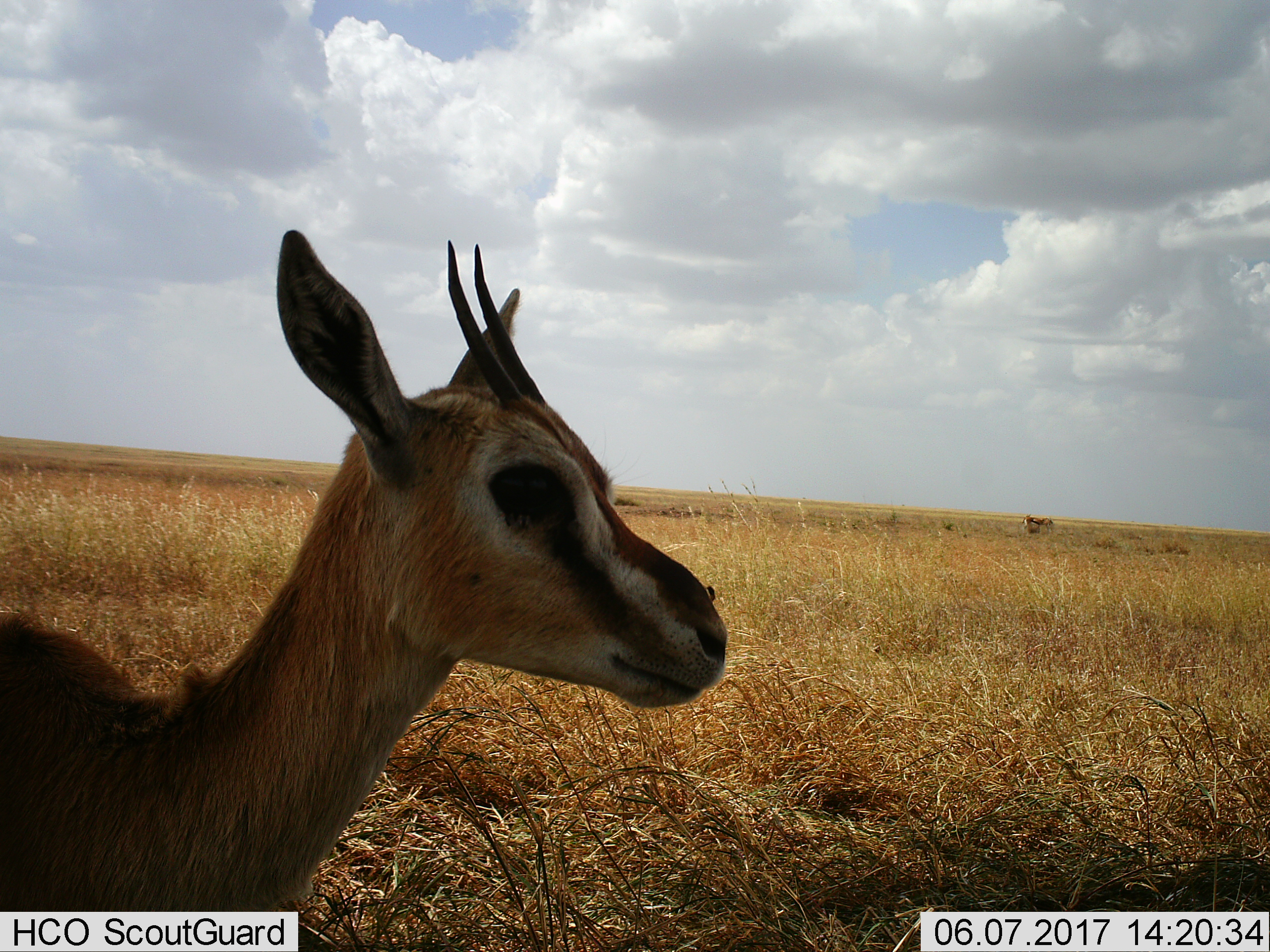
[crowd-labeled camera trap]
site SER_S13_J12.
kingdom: Animalia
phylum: Chordata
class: Mammalia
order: Artiodactyla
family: Bovidae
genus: Eudorcas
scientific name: Eudorcas thomsonii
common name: thomson's gazelle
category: gazellethomsons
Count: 2.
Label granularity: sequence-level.